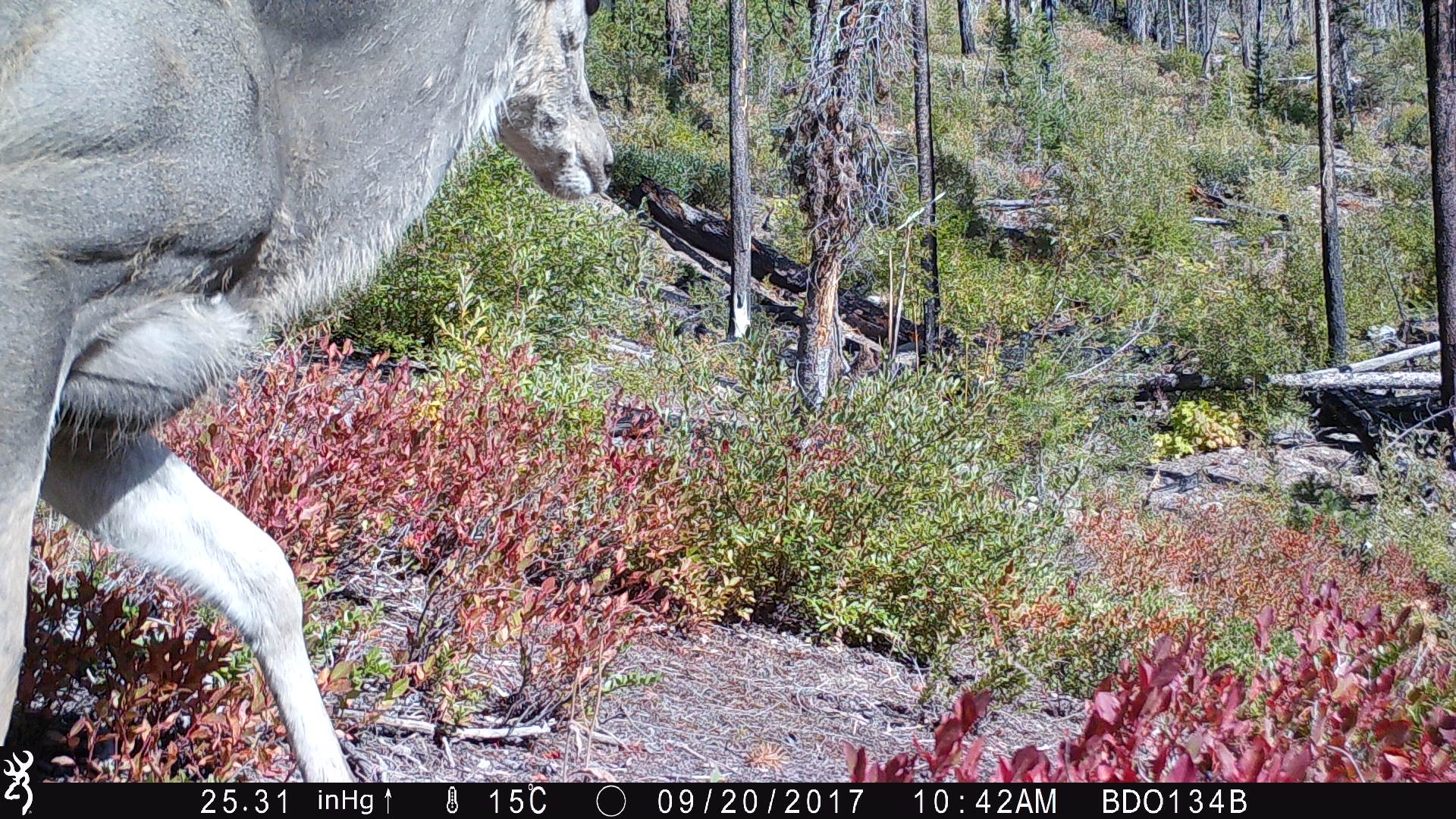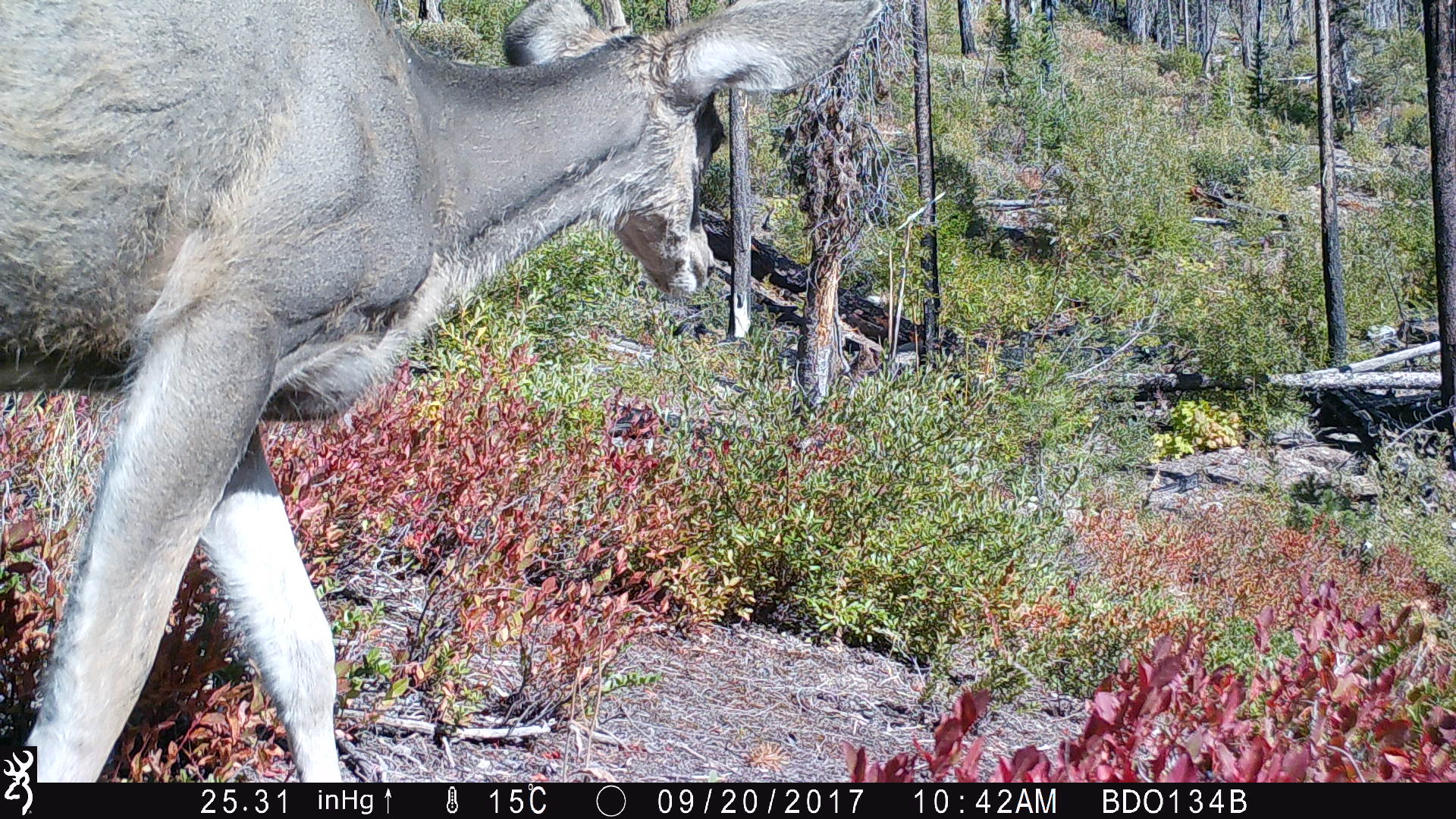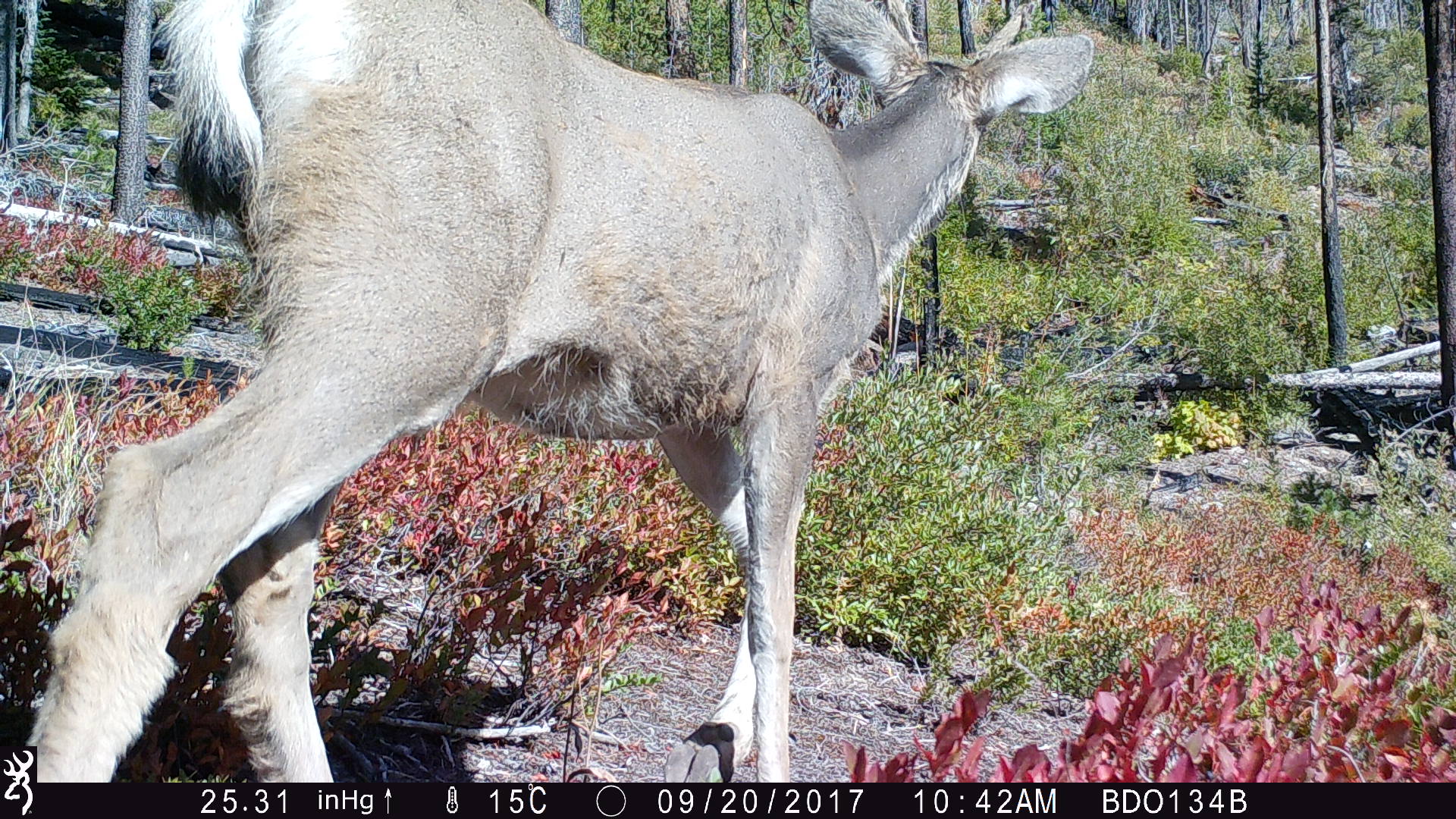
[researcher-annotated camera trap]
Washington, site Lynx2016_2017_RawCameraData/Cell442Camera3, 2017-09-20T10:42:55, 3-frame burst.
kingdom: Animalia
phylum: Chordata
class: Mammalia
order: Artiodactyla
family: Cervidae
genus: Odocoileus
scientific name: Odocoileus hemionus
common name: mule deer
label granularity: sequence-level